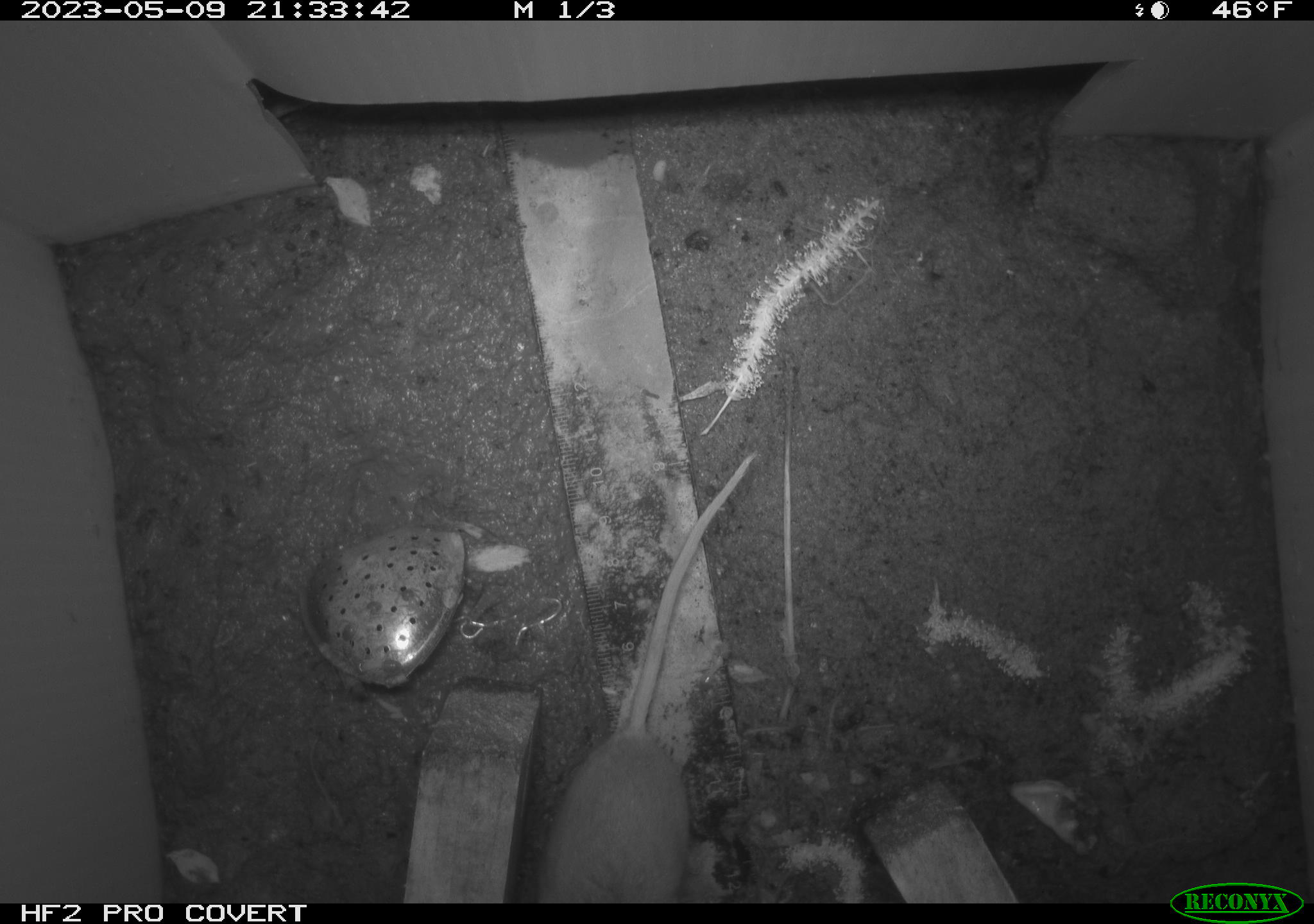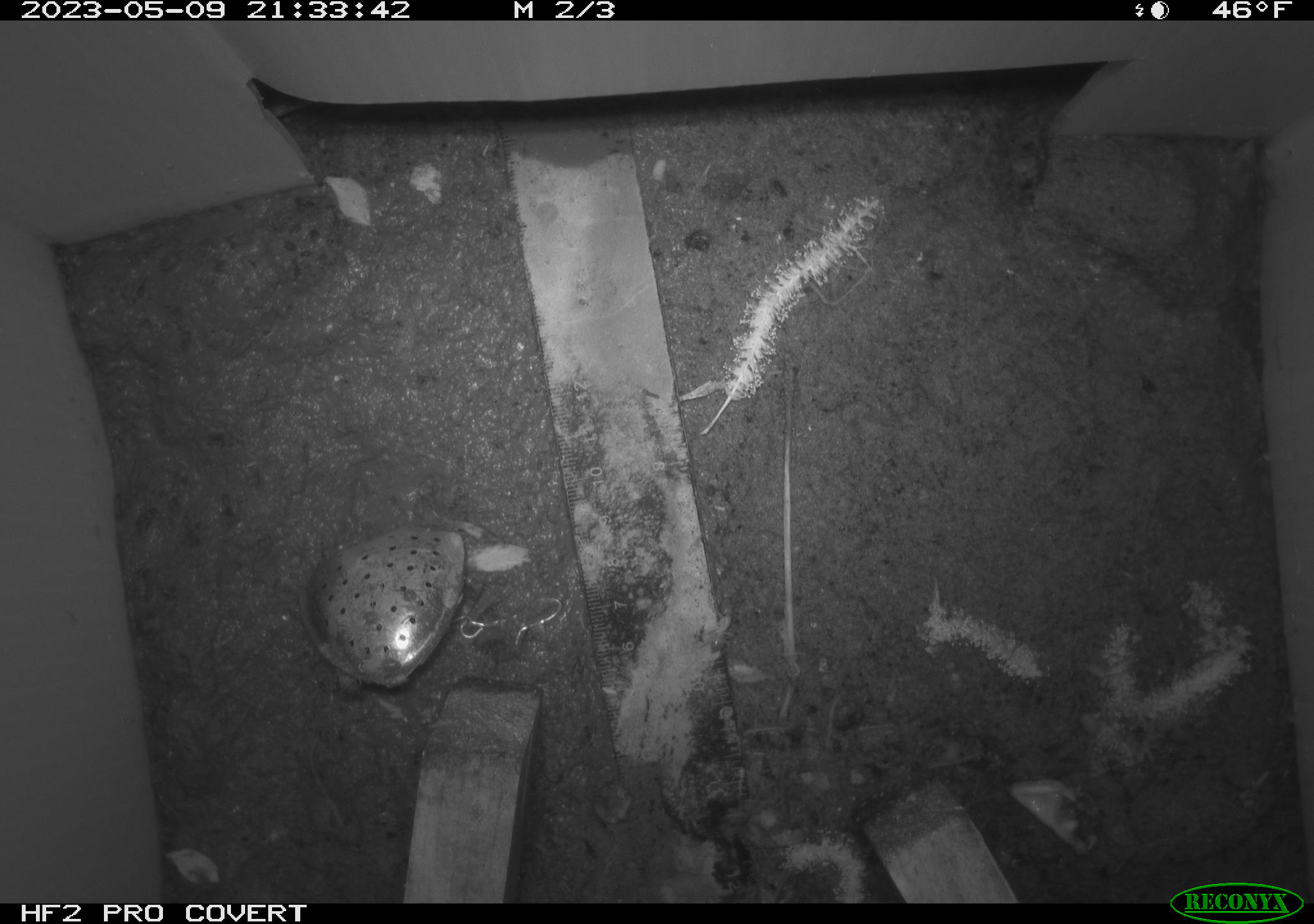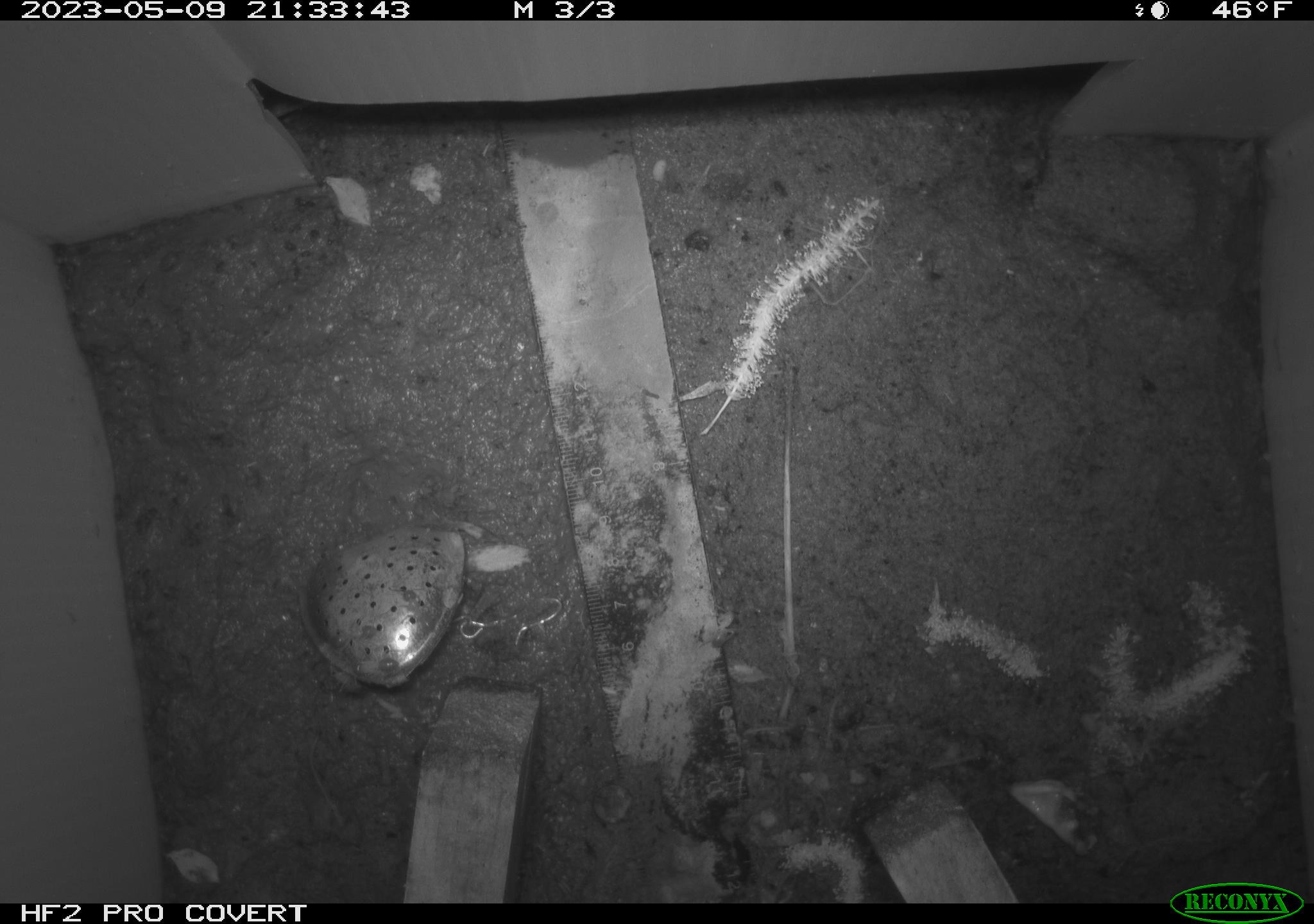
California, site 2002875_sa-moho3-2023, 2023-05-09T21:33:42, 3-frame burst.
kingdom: Animalia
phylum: Chordata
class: Mammalia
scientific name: Mammalia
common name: small mammal